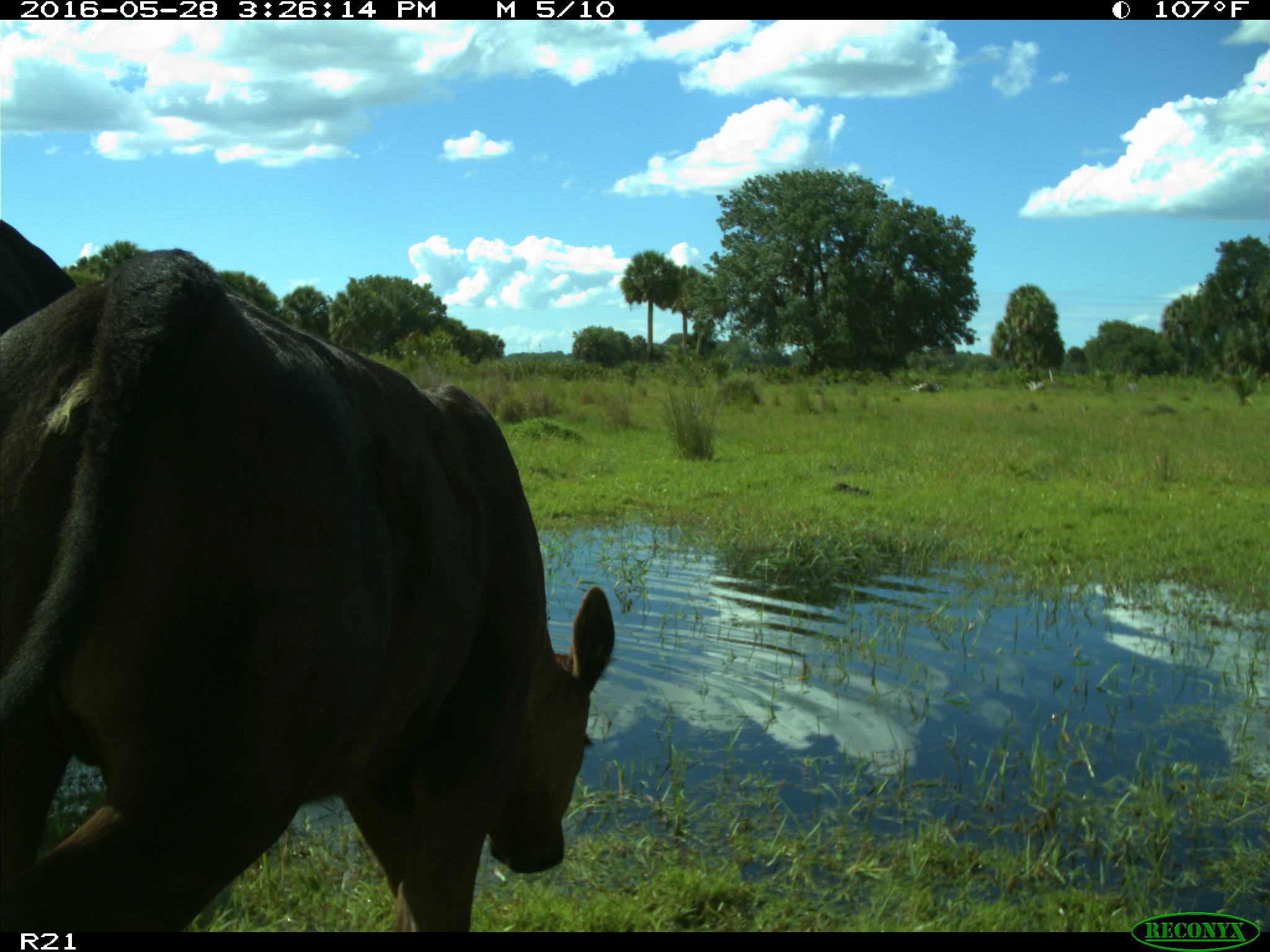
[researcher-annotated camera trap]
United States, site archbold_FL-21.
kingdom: Animalia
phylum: Chordata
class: Mammalia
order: Artiodactyla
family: Bovidae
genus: Bos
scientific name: Bos taurus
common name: domestic cow